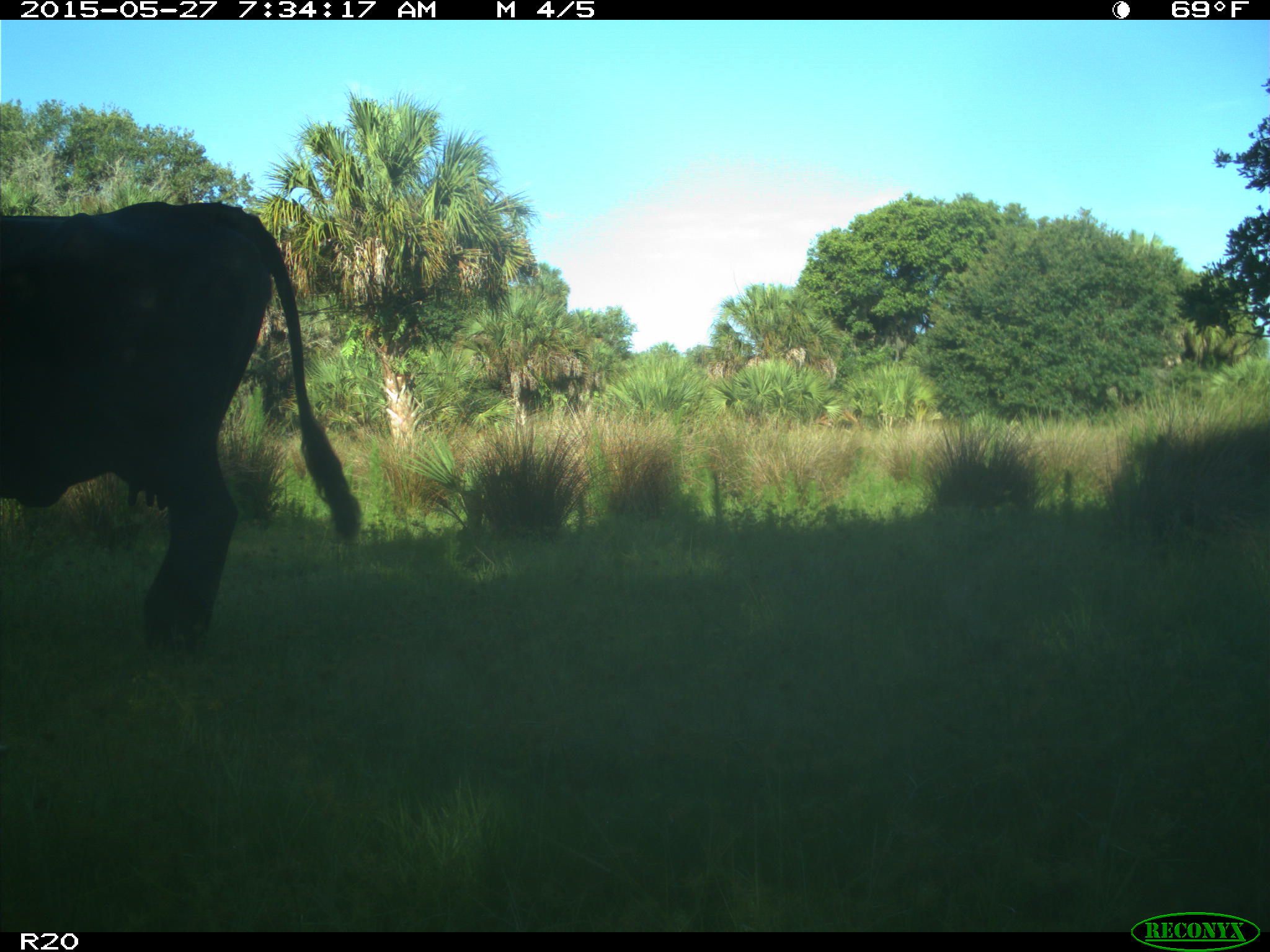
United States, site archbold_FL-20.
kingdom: Animalia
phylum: Chordata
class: Mammalia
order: Artiodactyla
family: Bovidae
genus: Bos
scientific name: Bos taurus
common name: domestic cow